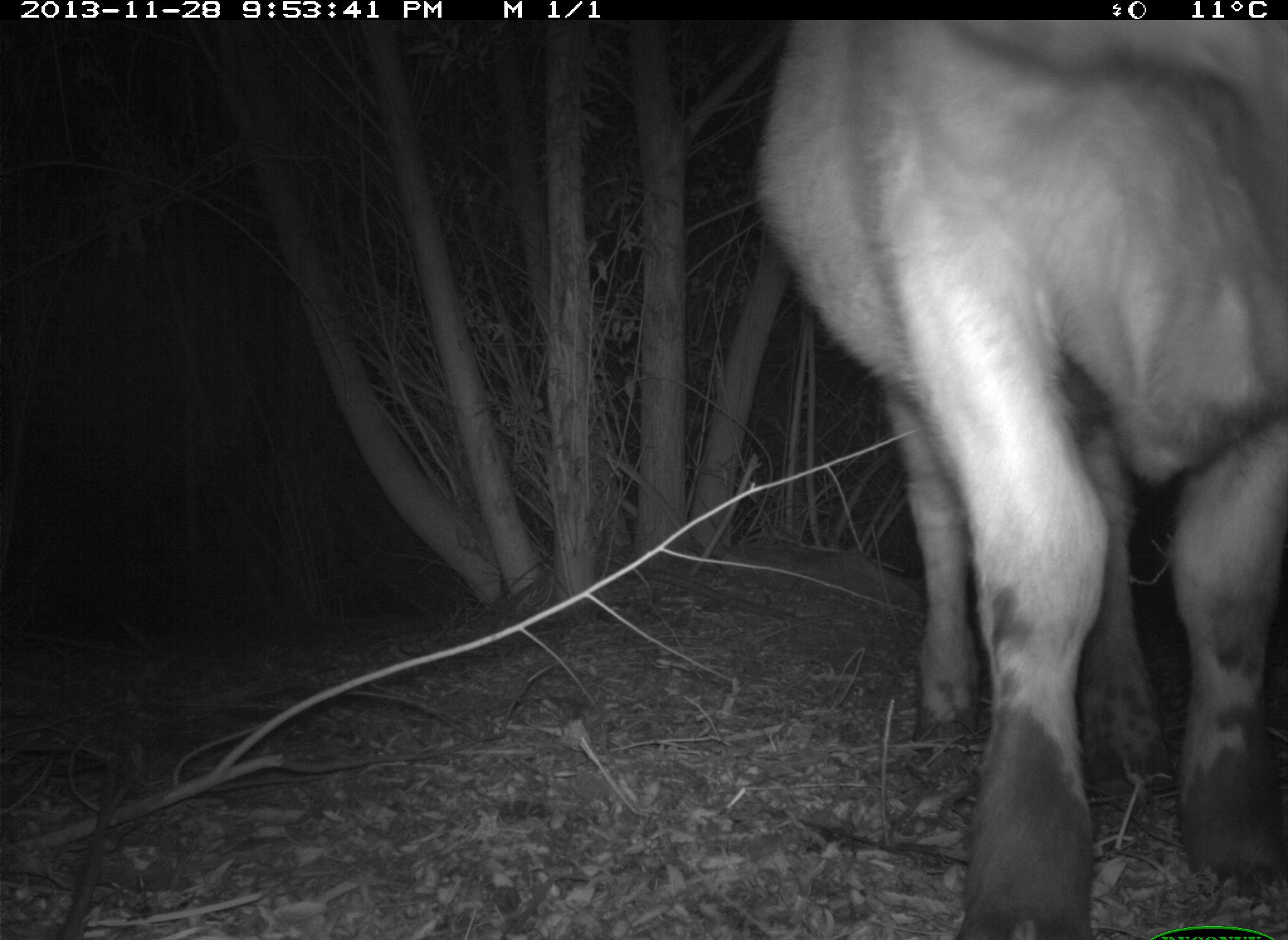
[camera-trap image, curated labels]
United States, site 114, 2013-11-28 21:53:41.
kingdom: Animalia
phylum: Chordata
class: Mammalia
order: Artiodactyla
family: Bovidae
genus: Bos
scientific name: Bos taurus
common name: cow